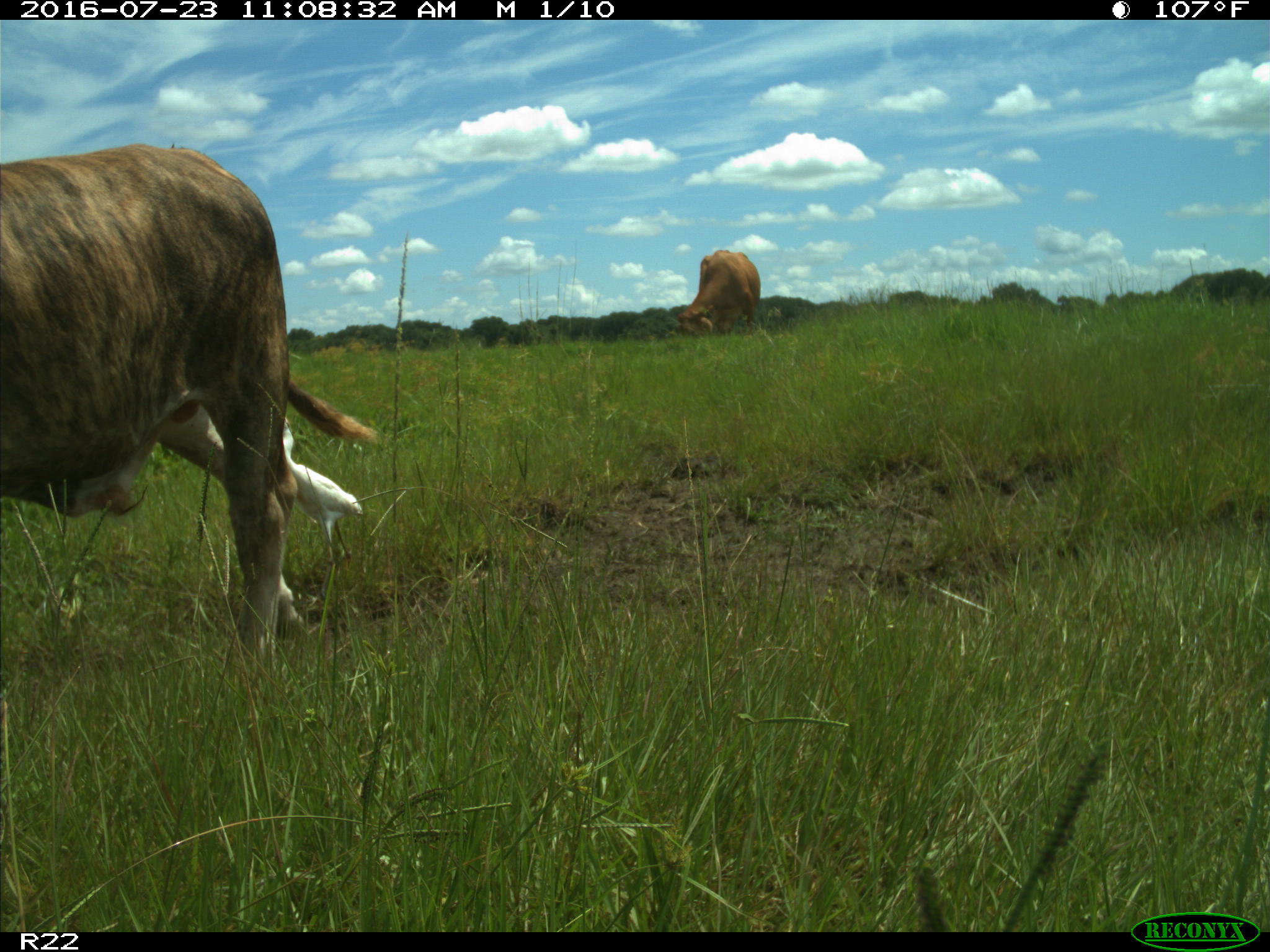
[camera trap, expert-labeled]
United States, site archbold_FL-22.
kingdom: Animalia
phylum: Chordata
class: Mammalia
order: Artiodactyla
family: Bovidae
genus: Bos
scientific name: Bos taurus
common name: domestic cow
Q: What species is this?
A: Bos taurus (domestic cow).